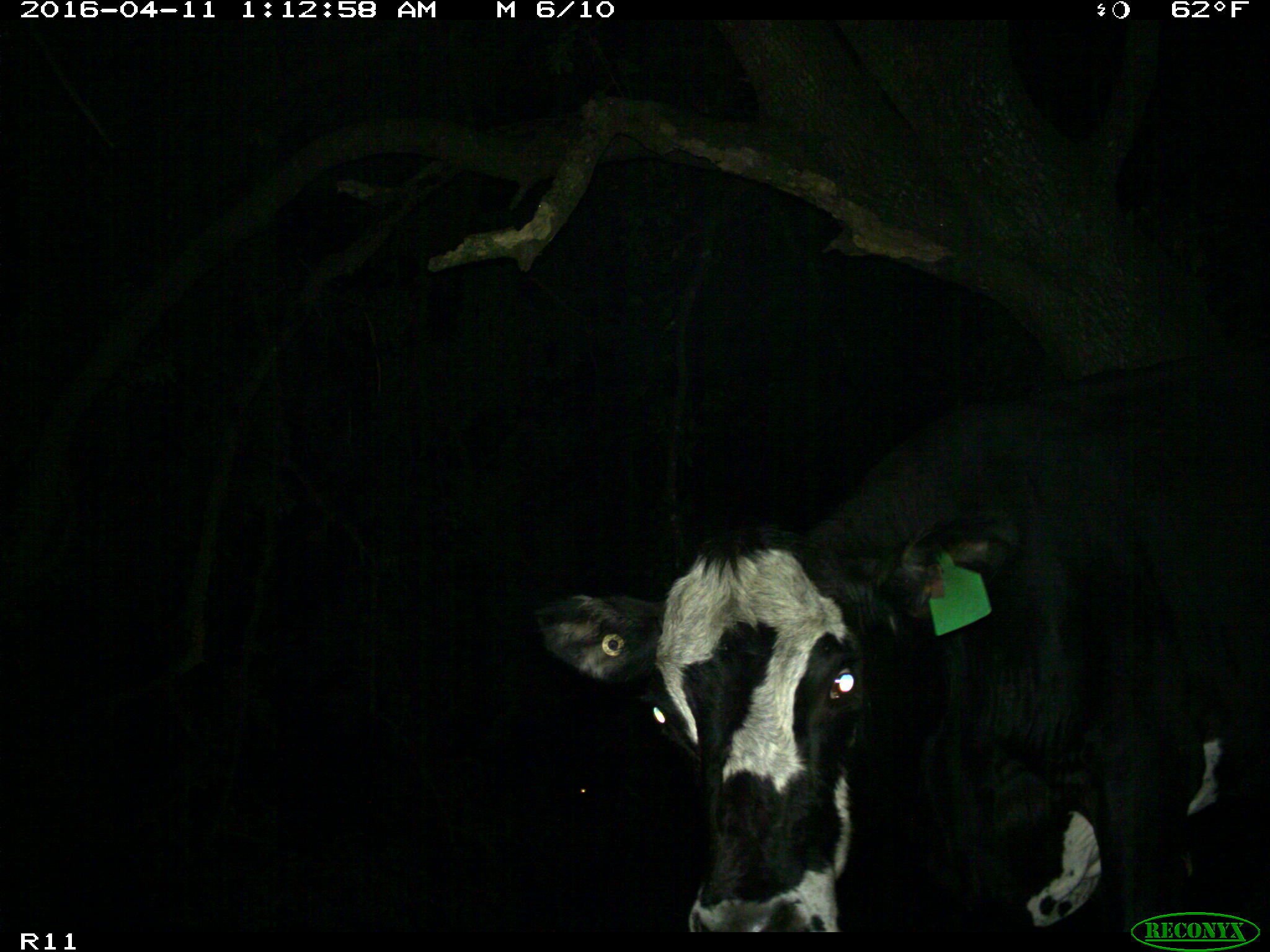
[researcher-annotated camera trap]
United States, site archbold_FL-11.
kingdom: Animalia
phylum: Chordata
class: Mammalia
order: Artiodactyla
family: Bovidae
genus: Bos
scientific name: Bos taurus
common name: domestic cow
Bos taurus (domestic cow).